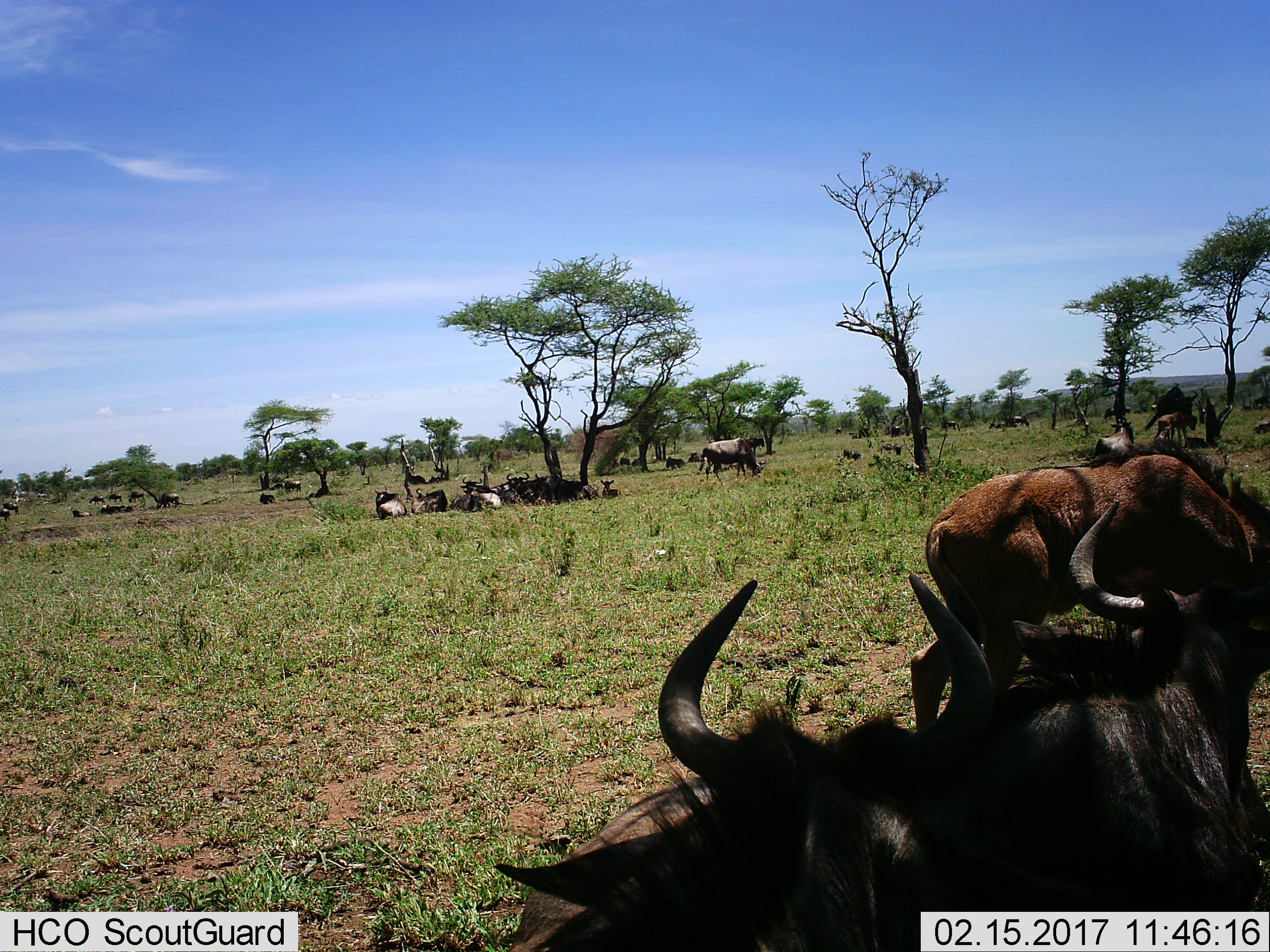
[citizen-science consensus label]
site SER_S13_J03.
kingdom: Animalia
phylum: Chordata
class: Mammalia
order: Artiodactyla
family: Bovidae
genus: Connochaetes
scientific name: Connochaetes taurinus taurinus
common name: blue wildebeest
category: wildebeestblue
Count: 11-50.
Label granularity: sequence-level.